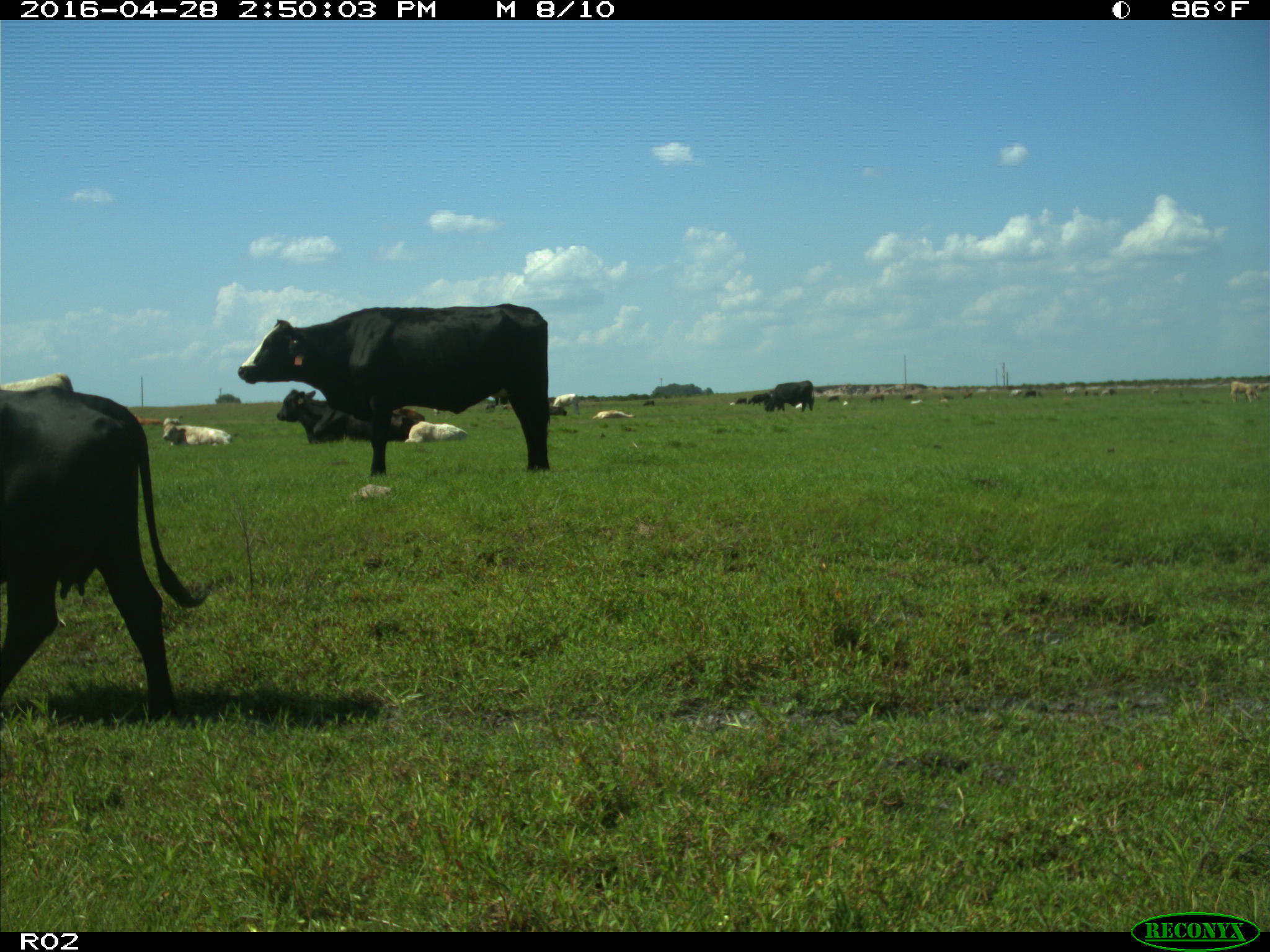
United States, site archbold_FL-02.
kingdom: Animalia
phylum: Chordata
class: Mammalia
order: Artiodactyla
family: Bovidae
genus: Bos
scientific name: Bos taurus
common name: domestic cow